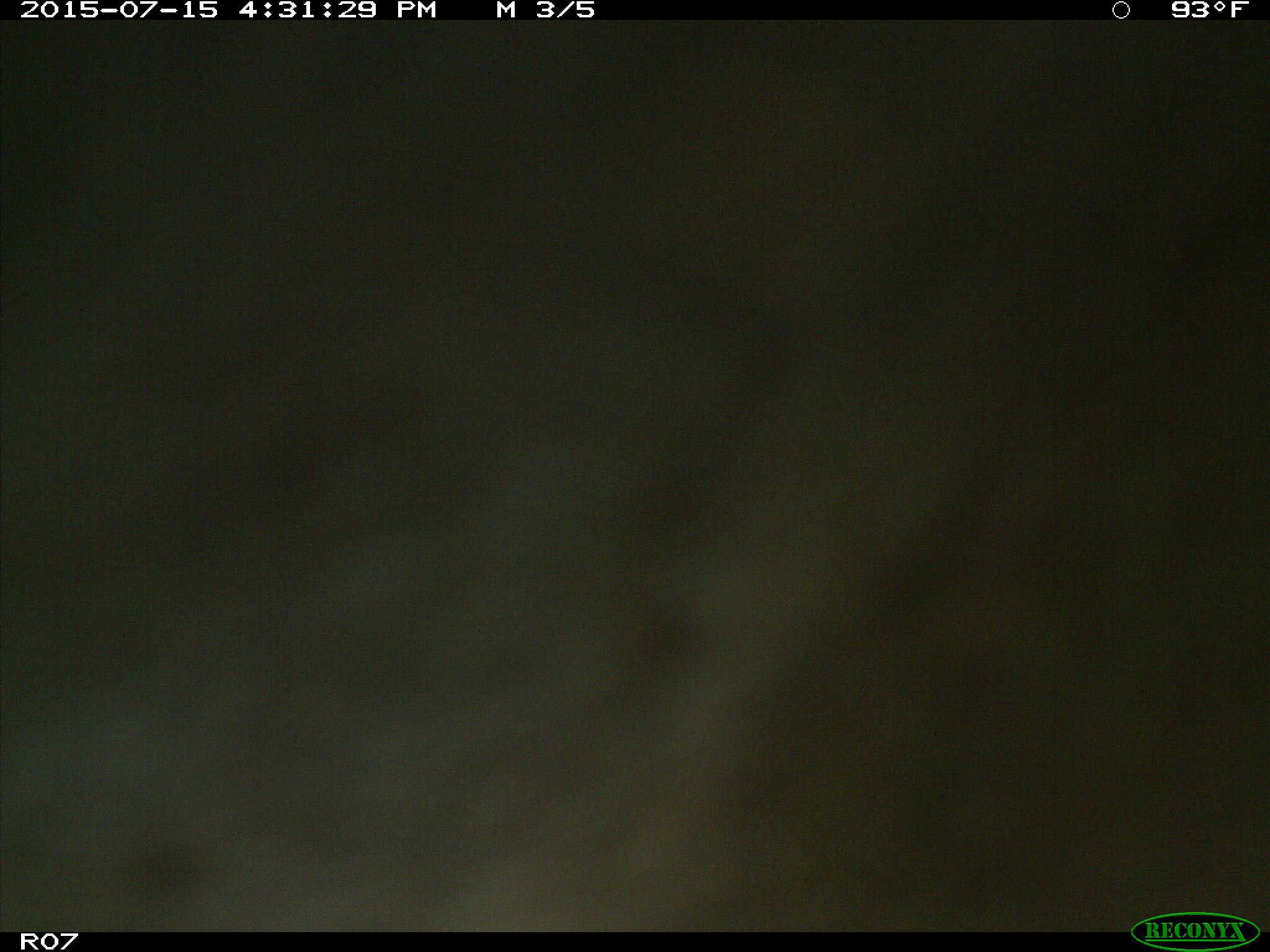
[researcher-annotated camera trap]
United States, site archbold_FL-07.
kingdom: Animalia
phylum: Chordata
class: Mammalia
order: Artiodactyla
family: Bovidae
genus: Bos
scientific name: Bos taurus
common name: domestic cow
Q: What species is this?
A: Bos taurus (domestic cow).